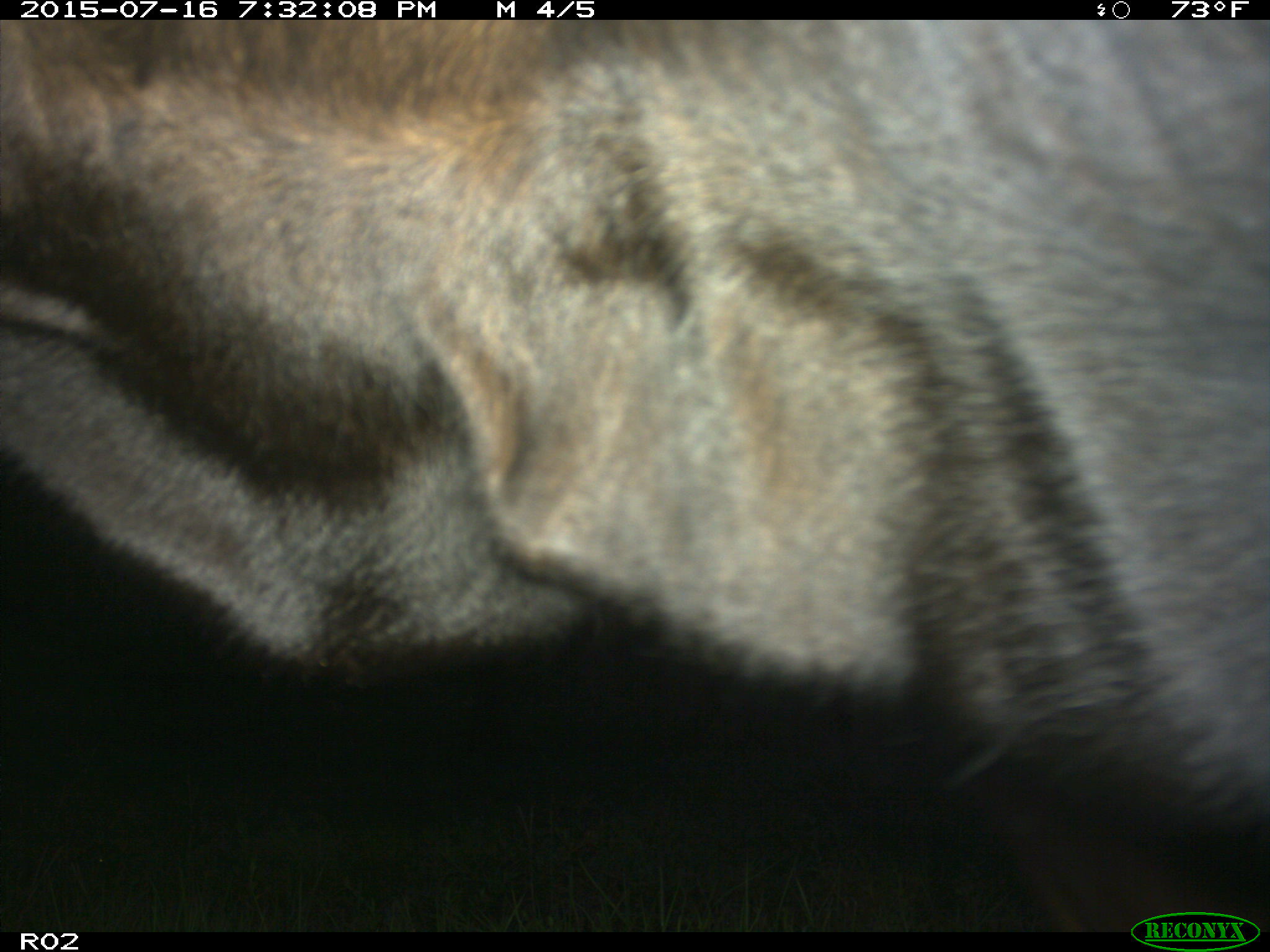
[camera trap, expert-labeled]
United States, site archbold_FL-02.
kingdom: Animalia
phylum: Chordata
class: Mammalia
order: Artiodactyla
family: Bovidae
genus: Bos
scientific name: Bos taurus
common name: domestic cow